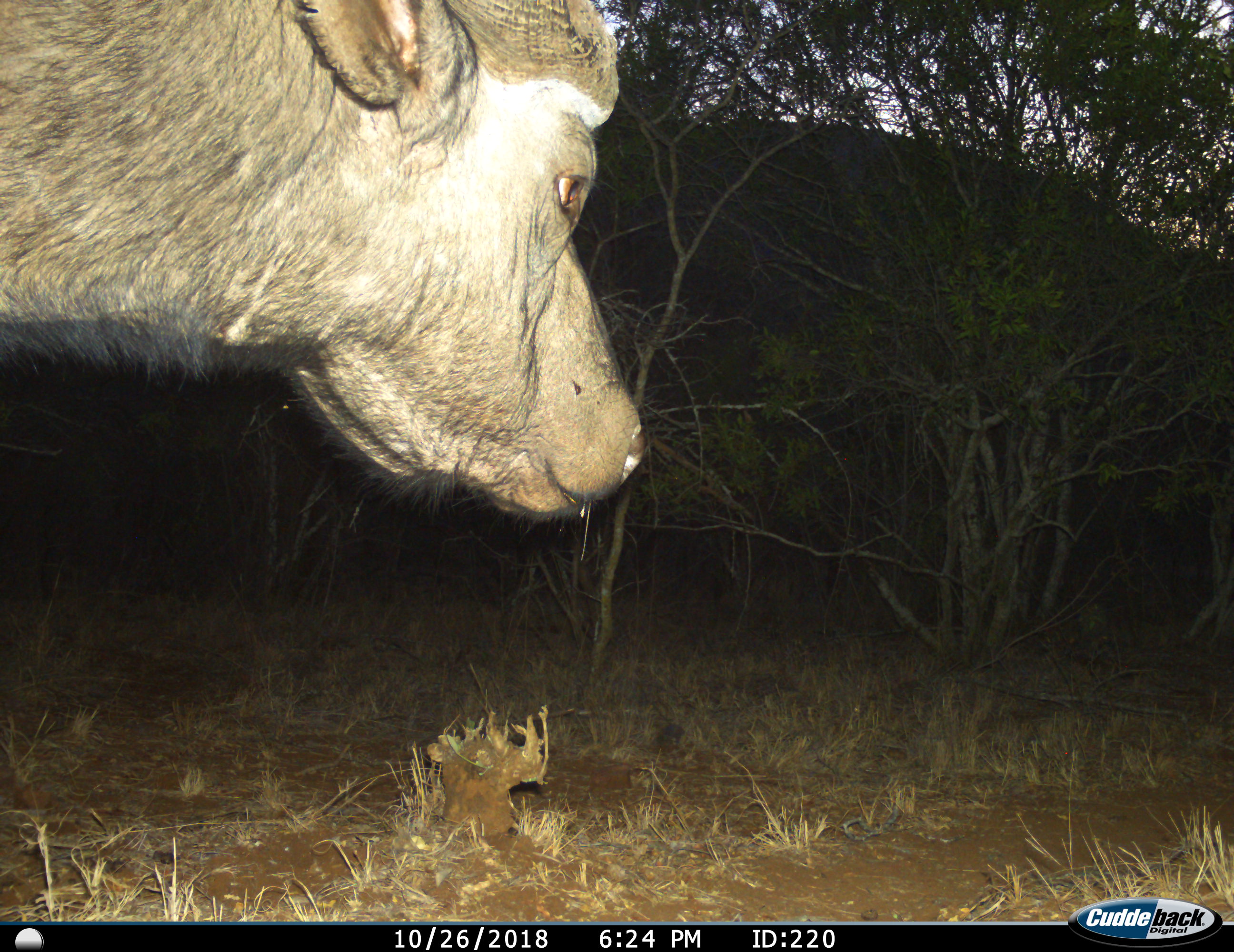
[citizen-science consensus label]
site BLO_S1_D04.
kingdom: Animalia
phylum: Chordata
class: Mammalia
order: Artiodactyla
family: Bovidae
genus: Syncerus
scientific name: Syncerus caffer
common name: african buffalo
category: buffalo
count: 1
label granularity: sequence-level